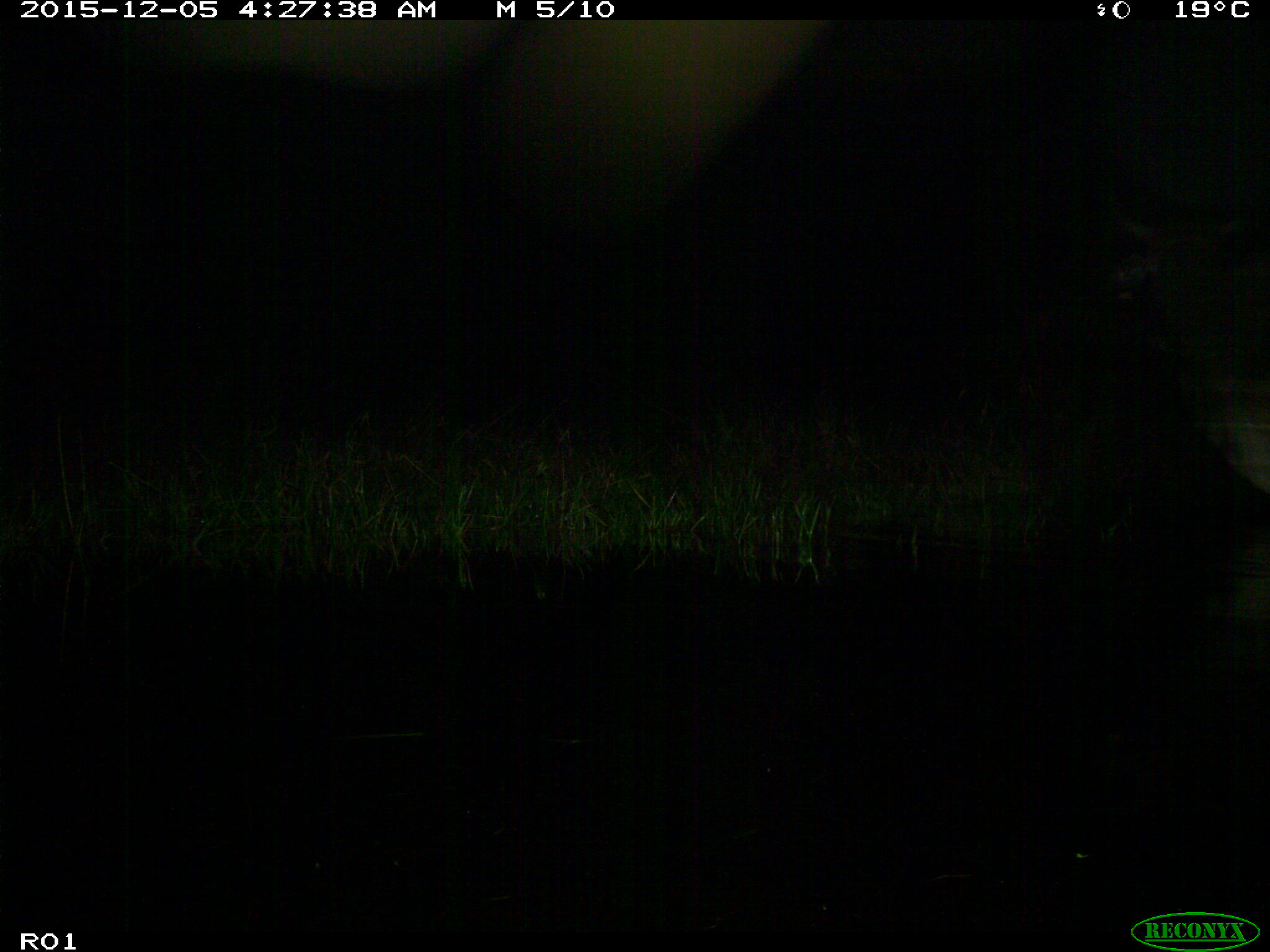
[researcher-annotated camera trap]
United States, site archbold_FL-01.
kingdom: Animalia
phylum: Chordata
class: Mammalia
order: Artiodactyla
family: Bovidae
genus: Bos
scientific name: Bos taurus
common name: domestic cow